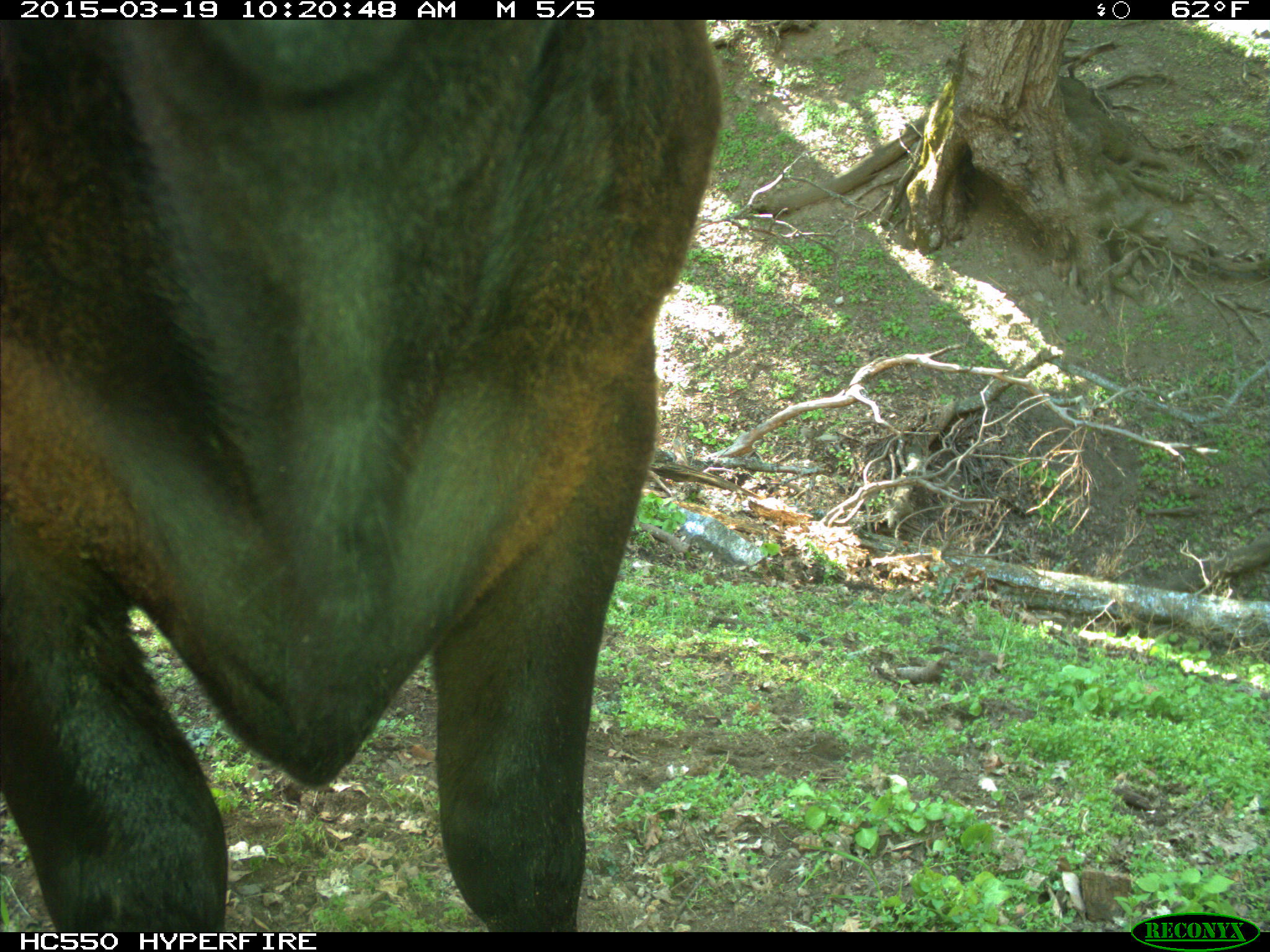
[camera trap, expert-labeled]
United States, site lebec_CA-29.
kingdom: Animalia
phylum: Chordata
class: Mammalia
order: Artiodactyla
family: Bovidae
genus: Bos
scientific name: Bos taurus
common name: domestic cow